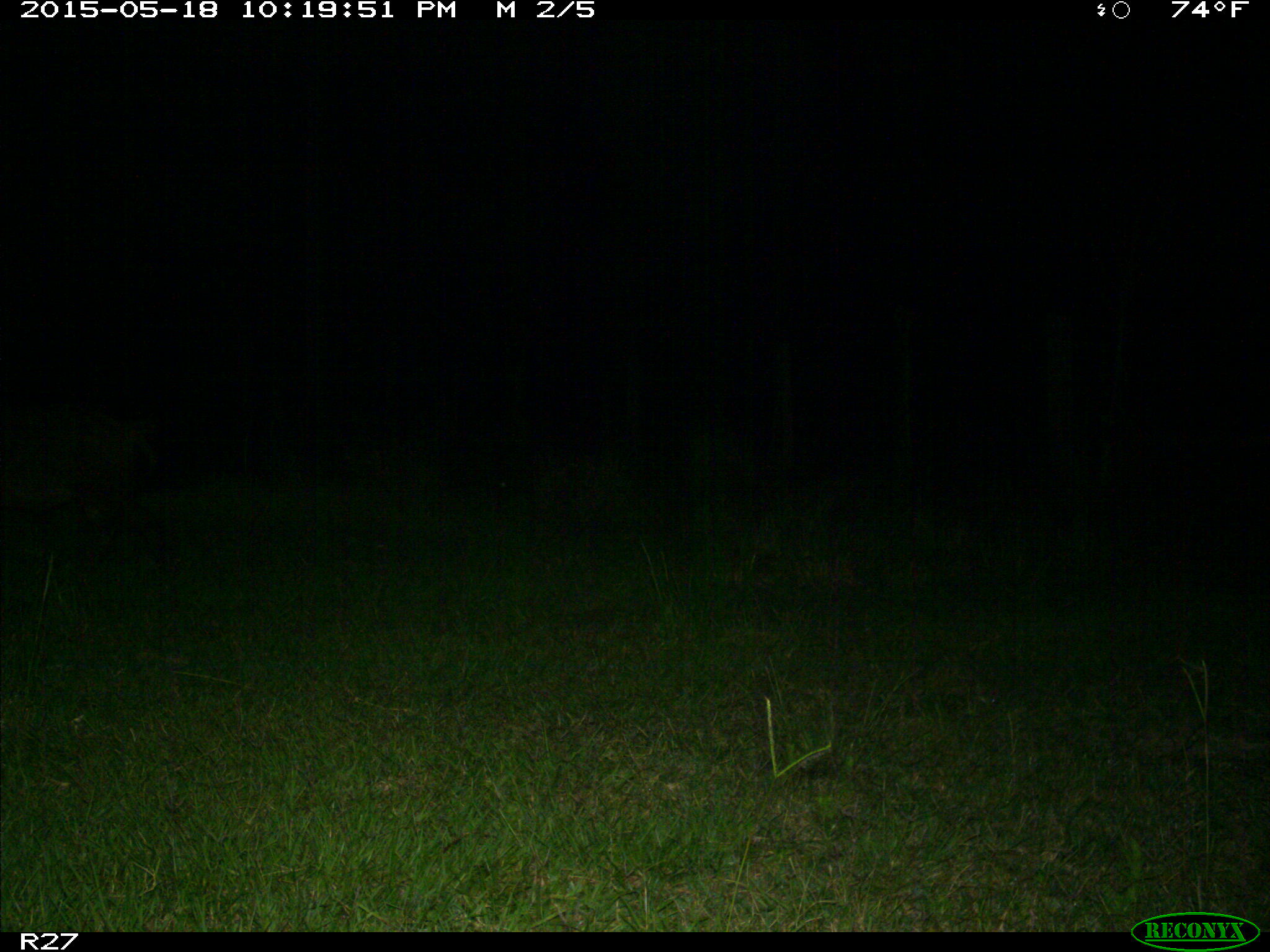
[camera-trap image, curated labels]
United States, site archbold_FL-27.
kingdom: Animalia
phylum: Chordata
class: Mammalia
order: Artiodactyla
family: Suidae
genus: Sus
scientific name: Sus scrofa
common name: wild boar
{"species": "Sus scrofa (wild boar)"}